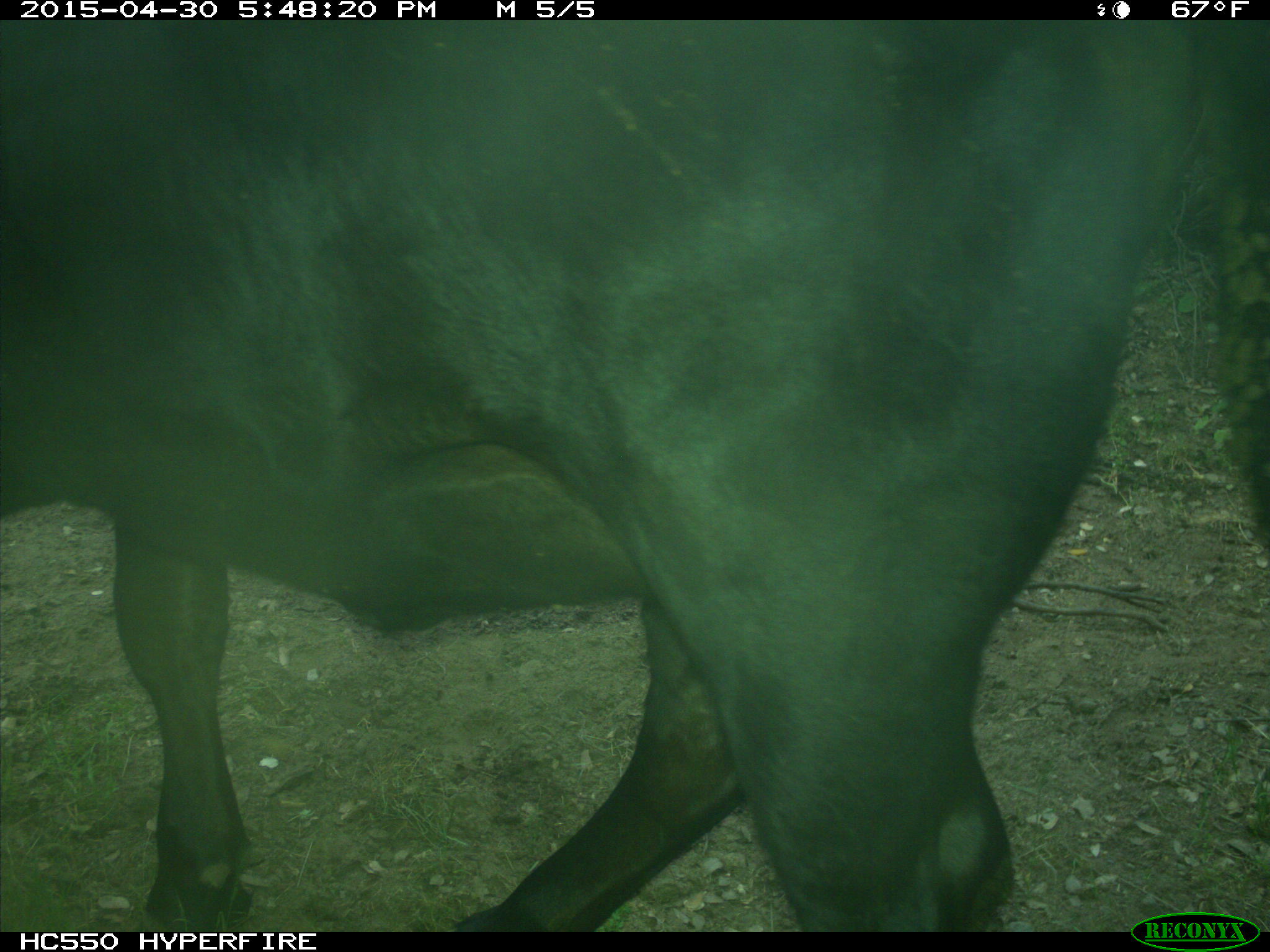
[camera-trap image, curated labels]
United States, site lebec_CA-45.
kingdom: Animalia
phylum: Chordata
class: Mammalia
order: Artiodactyla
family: Bovidae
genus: Bos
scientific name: Bos taurus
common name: domestic cow